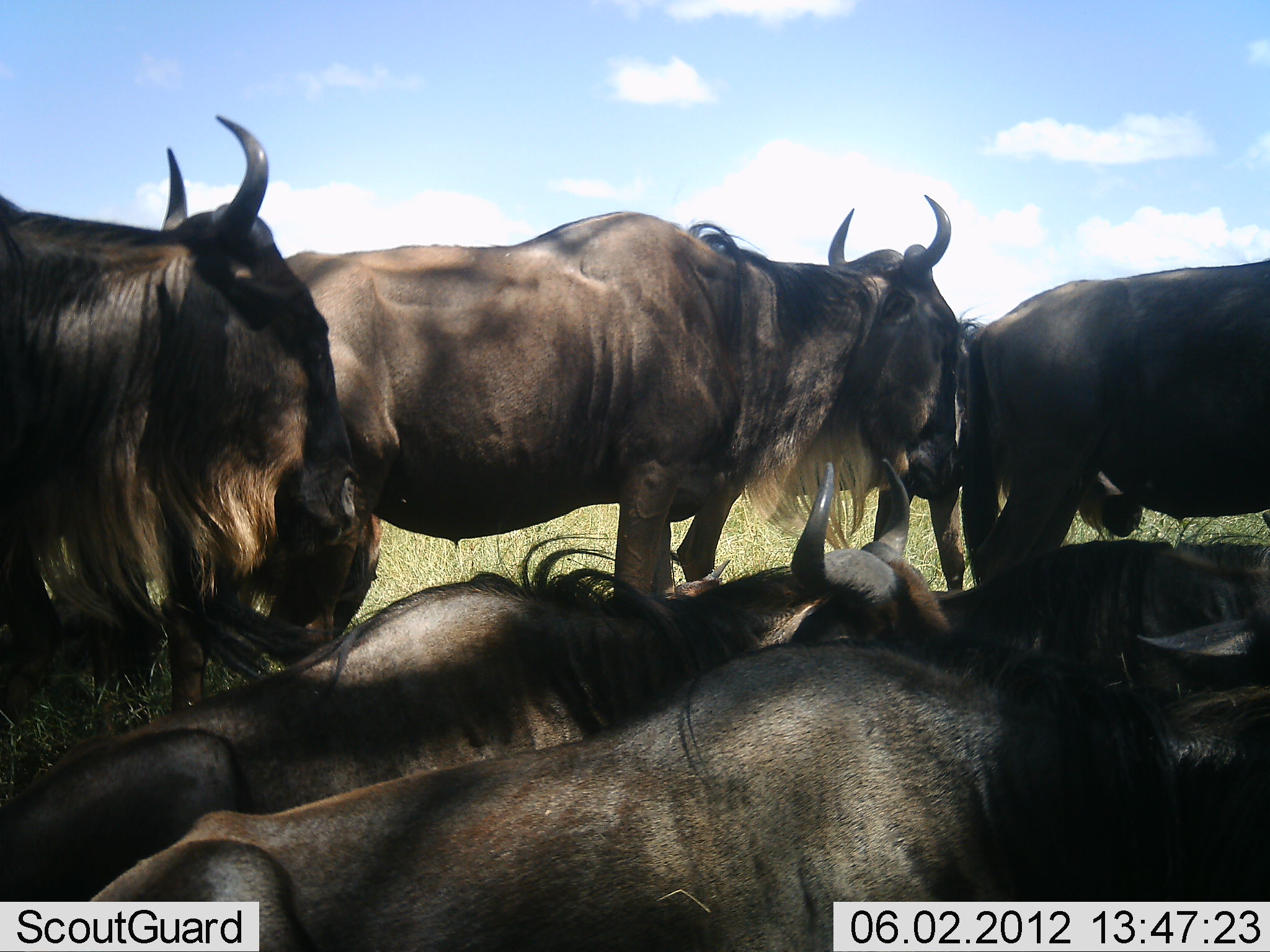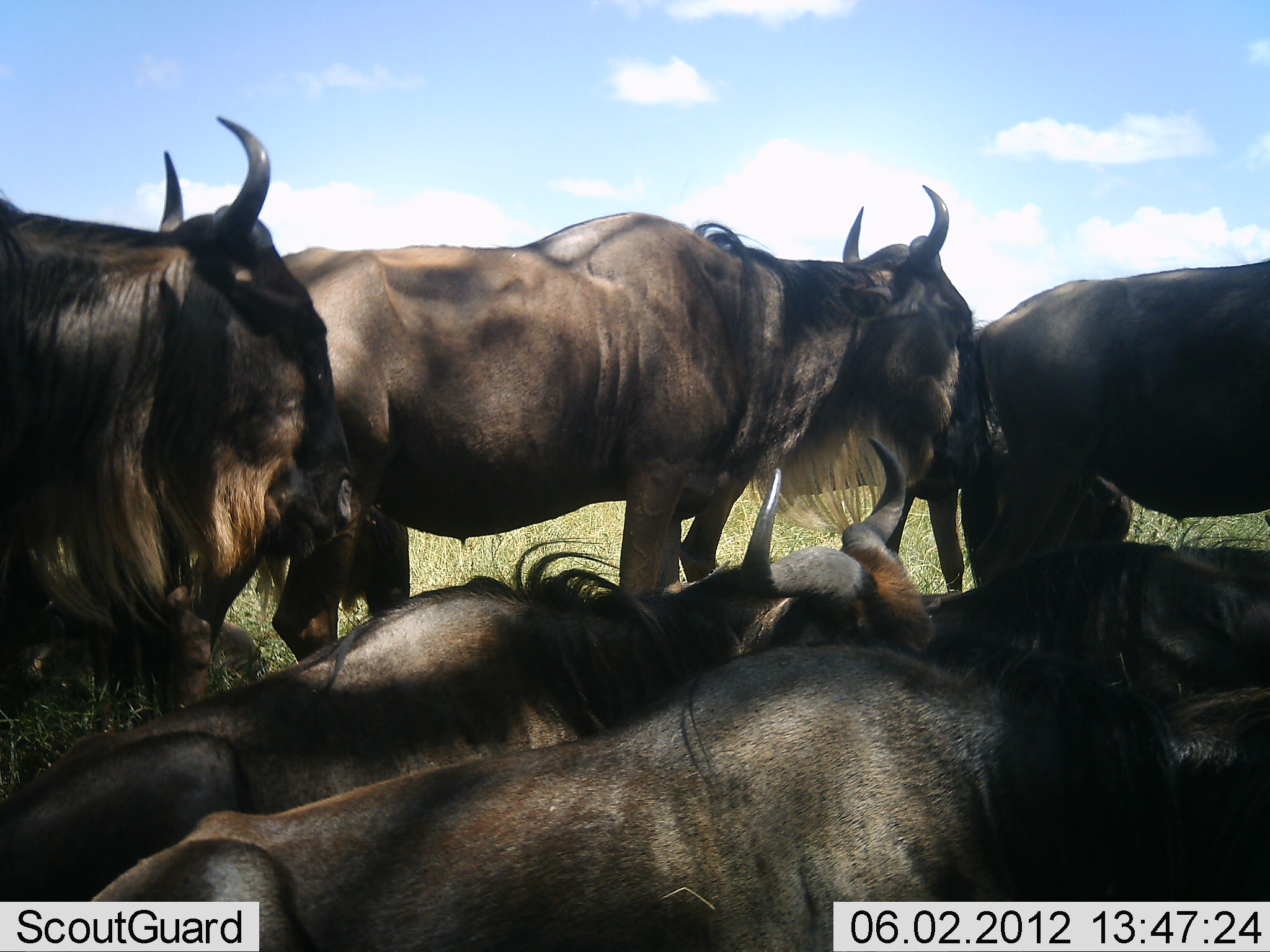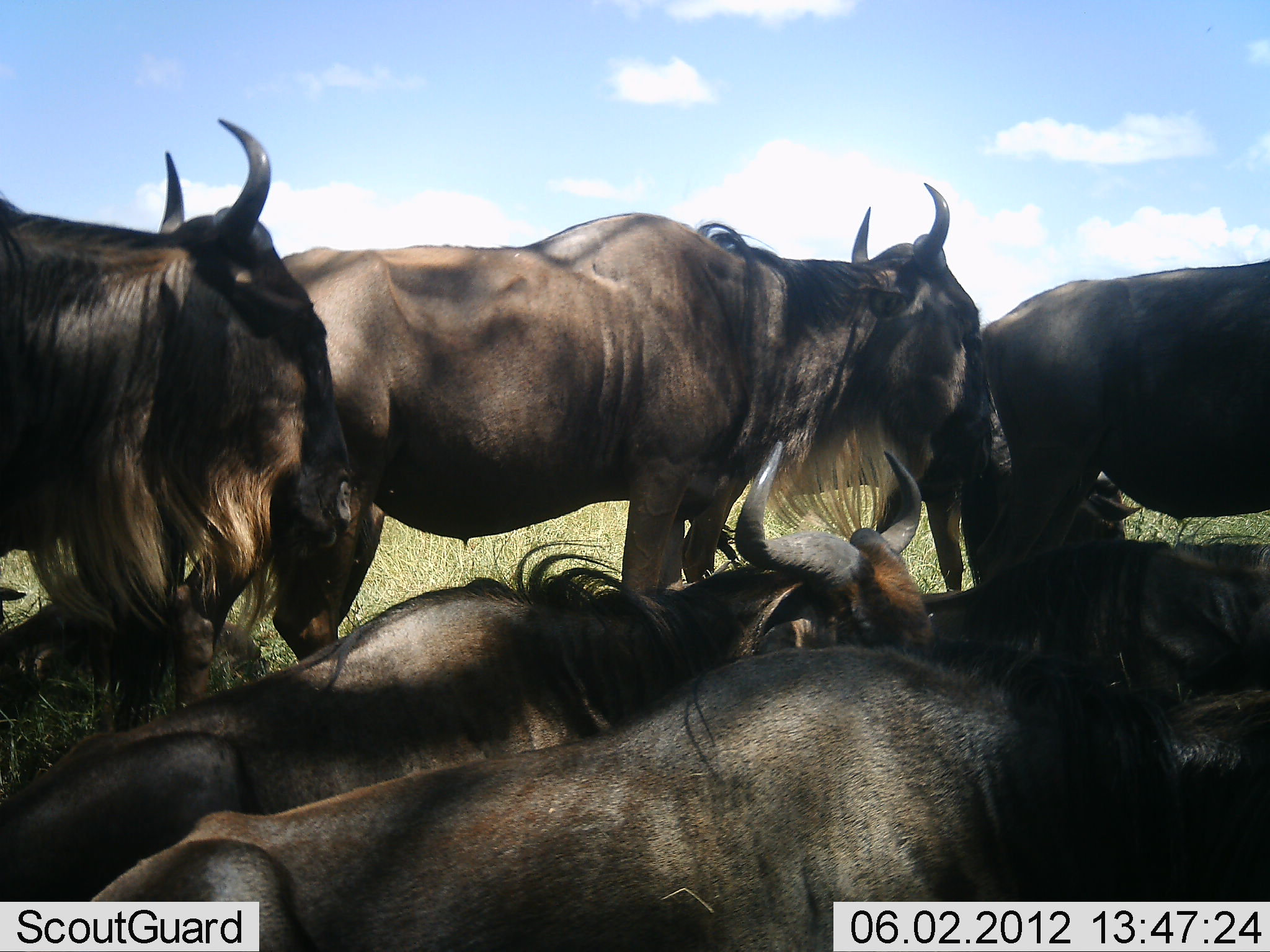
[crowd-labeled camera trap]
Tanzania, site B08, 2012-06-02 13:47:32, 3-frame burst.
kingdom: Animalia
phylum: Chordata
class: Mammalia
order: Artiodactyla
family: Bovidae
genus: Connochaetes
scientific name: Connochaetes taurinus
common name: blue wildebeest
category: wildebeest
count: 8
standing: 90%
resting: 100%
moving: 0%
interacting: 0%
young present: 0%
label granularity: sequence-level